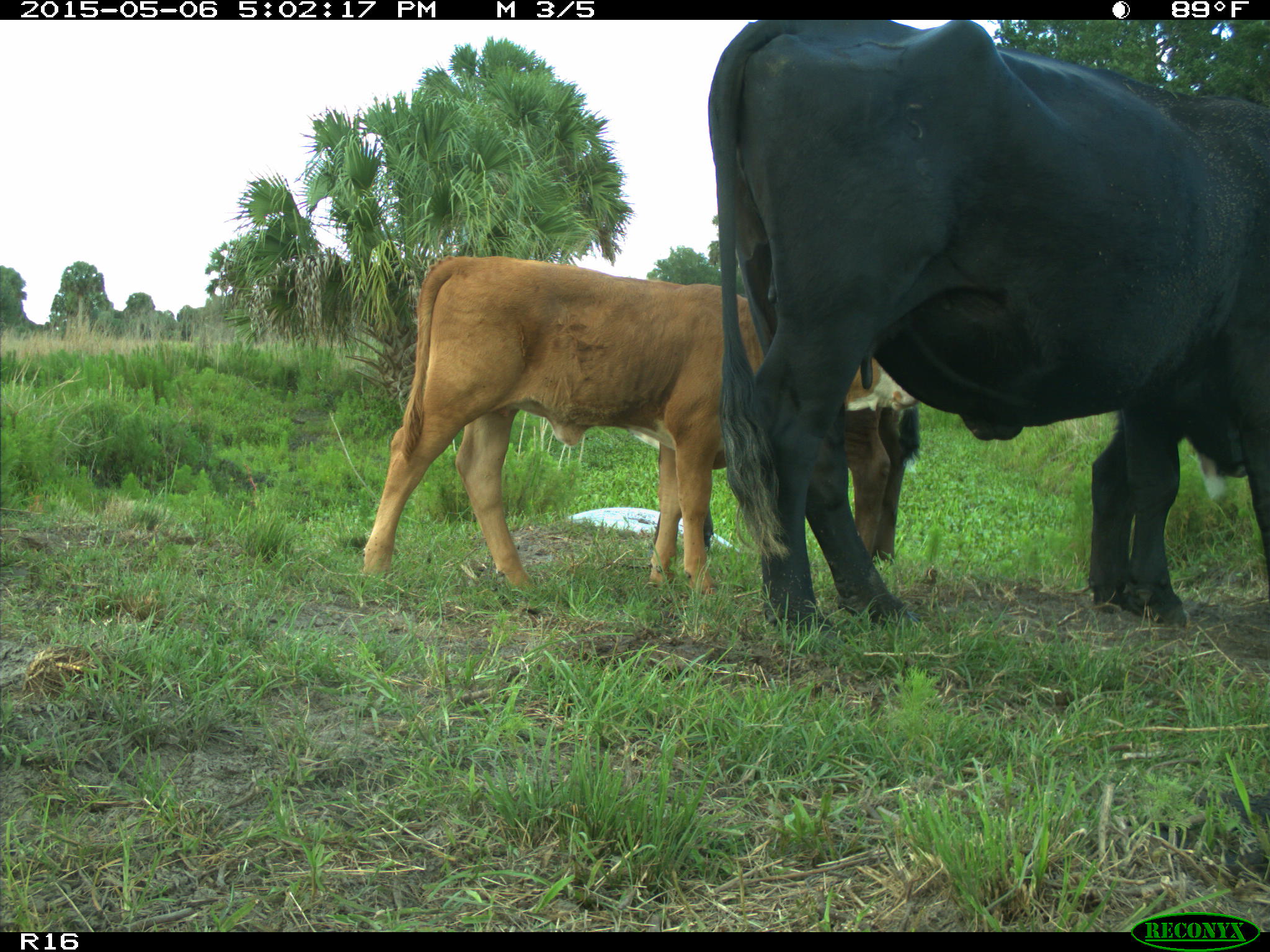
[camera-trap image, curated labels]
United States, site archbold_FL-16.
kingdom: Animalia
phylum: Chordata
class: Mammalia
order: Artiodactyla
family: Bovidae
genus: Bos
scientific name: Bos taurus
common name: domestic cow